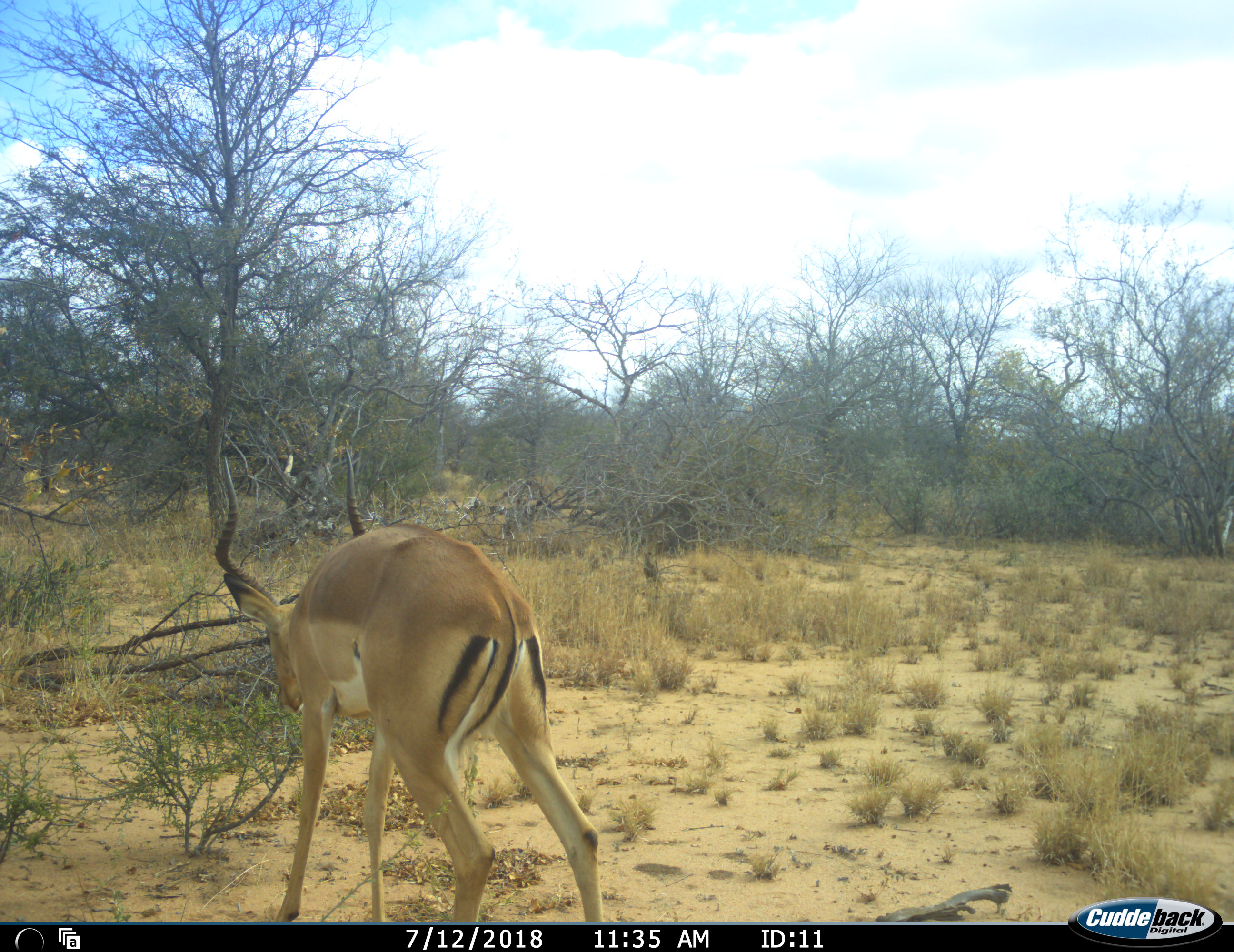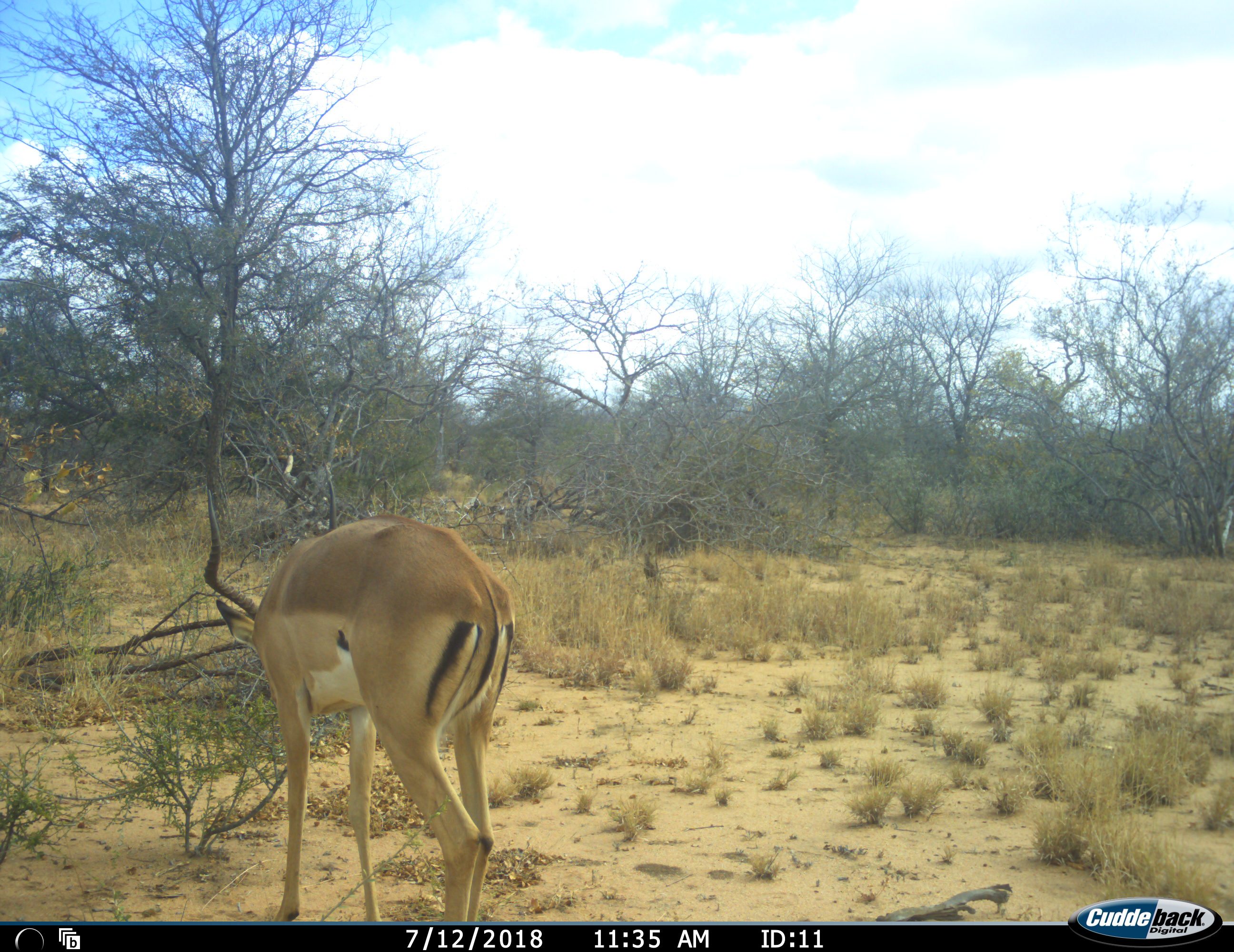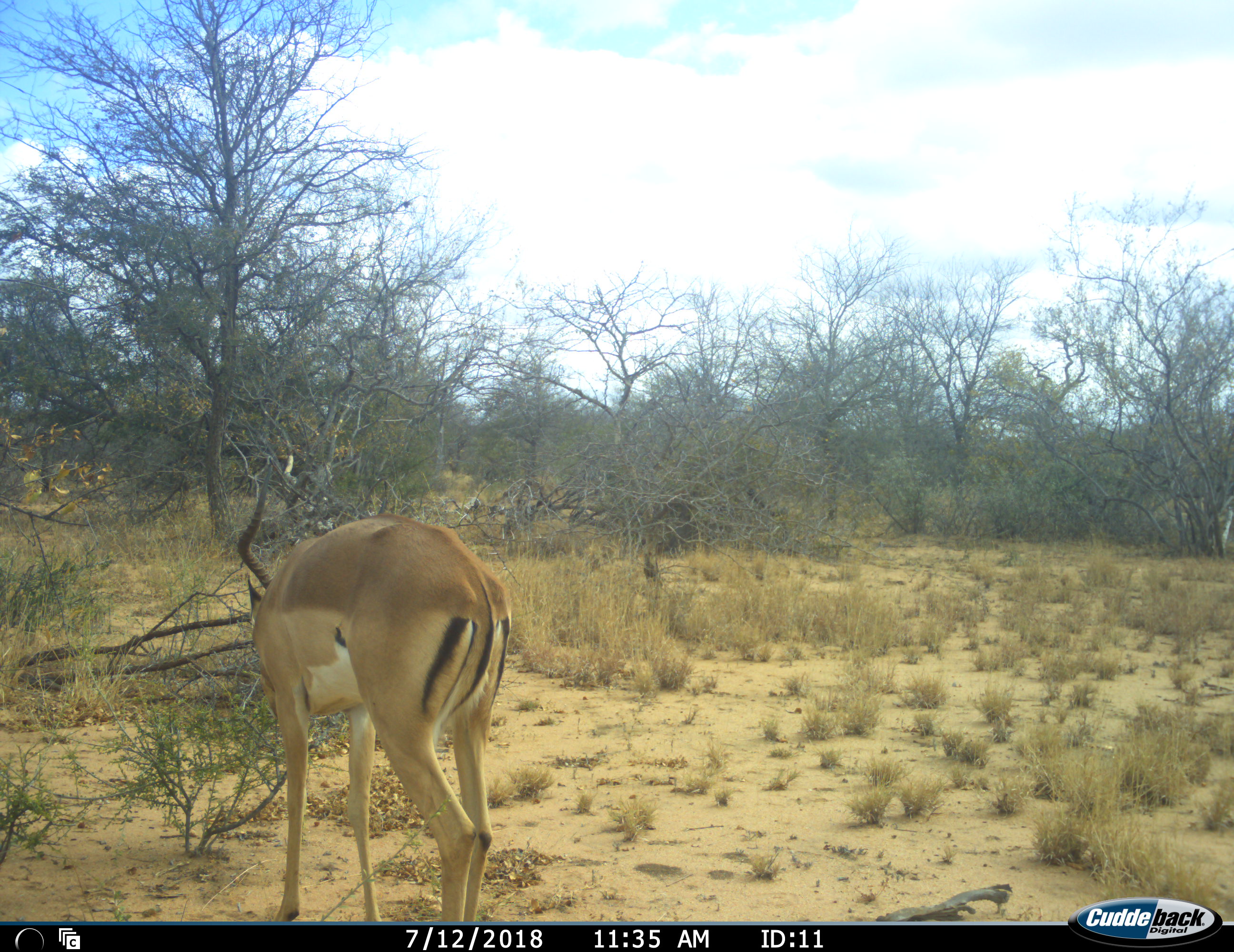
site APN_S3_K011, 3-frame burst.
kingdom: Animalia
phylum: Chordata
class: Mammalia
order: Artiodactyla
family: Bovidae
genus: Aepyceros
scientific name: Aepyceros melampus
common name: impala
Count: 1.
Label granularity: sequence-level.